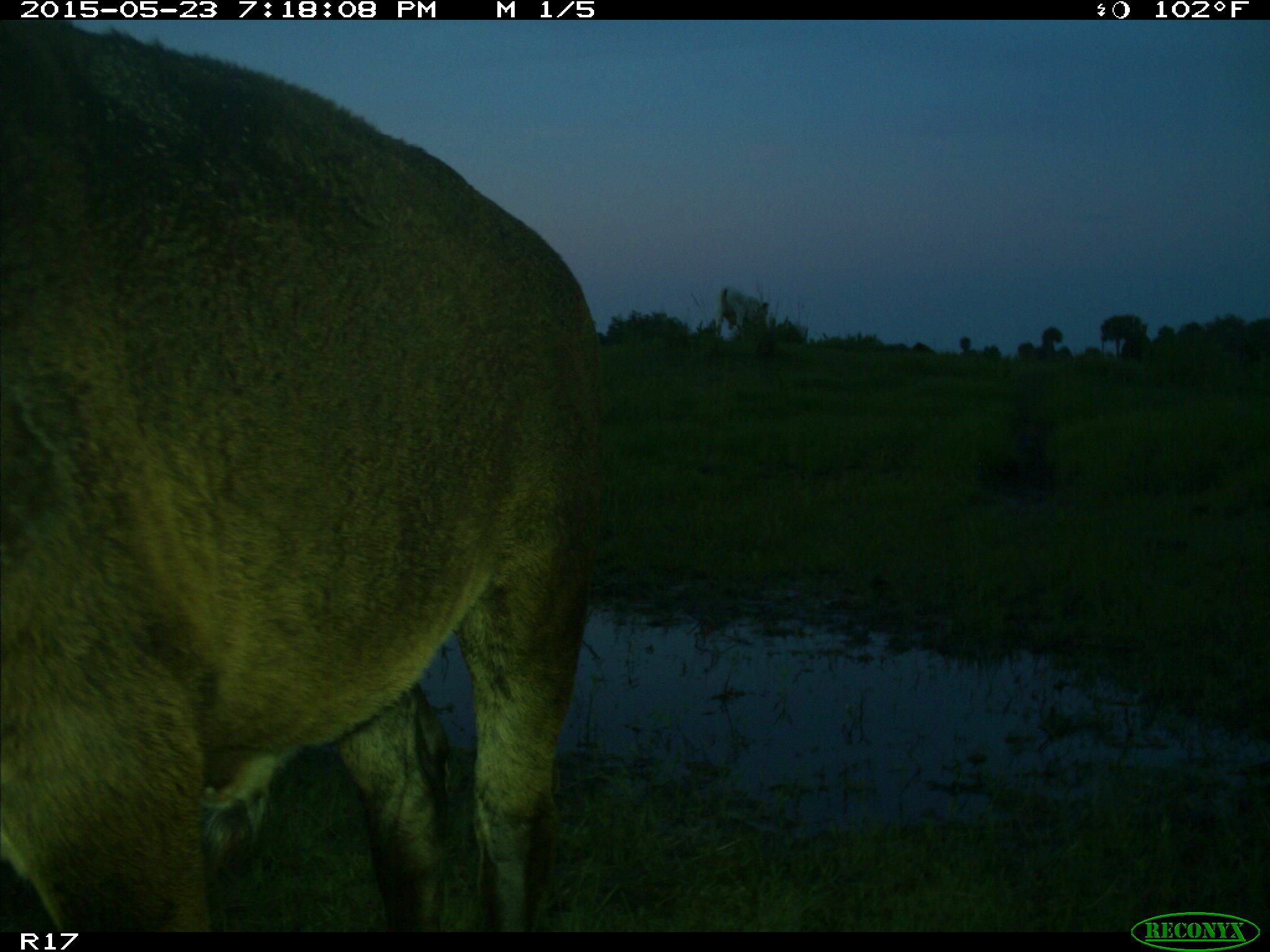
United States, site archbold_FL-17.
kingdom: Animalia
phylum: Chordata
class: Mammalia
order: Artiodactyla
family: Bovidae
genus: Bos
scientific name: Bos taurus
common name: domestic cow